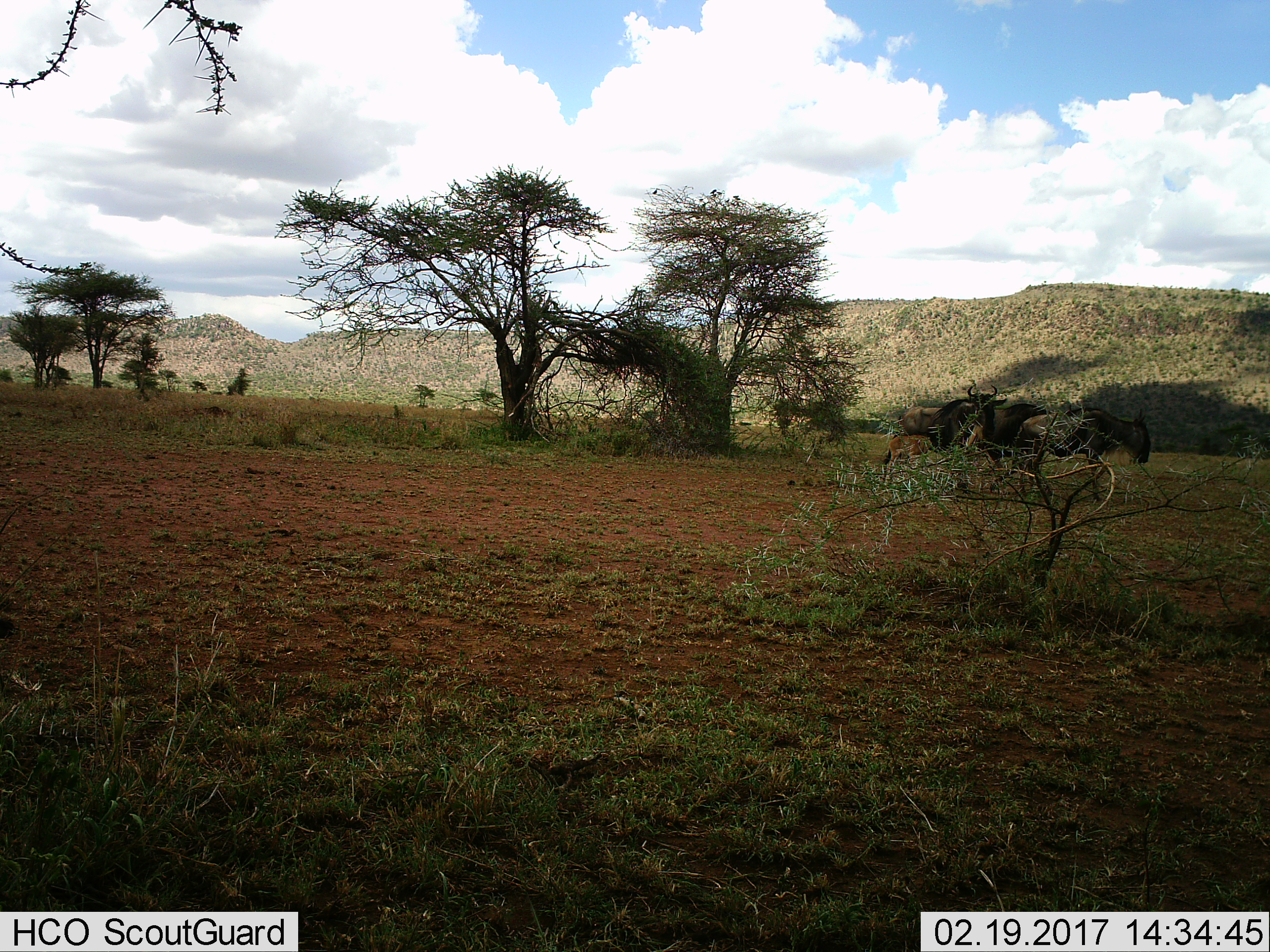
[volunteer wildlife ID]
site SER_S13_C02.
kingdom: Animalia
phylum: Chordata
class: Mammalia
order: Artiodactyla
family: Bovidae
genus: Connochaetes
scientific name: Connochaetes taurinus taurinus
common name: blue wildebeest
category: wildebeestblue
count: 3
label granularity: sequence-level